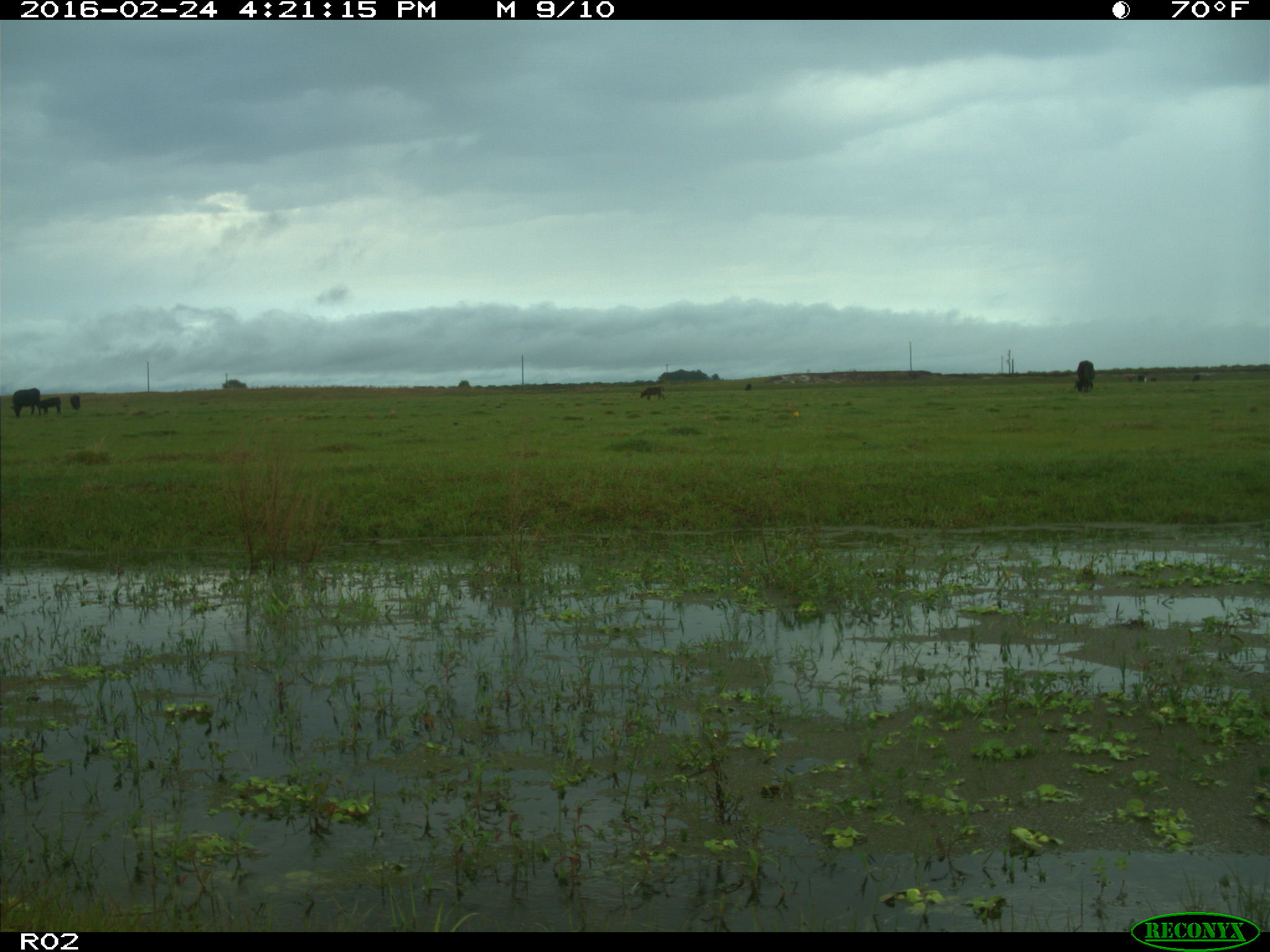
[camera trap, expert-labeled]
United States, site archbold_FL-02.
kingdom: Animalia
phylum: Chordata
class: Mammalia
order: Artiodactyla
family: Bovidae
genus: Bos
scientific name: Bos taurus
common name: domestic cow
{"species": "Bos taurus (domestic cow)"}